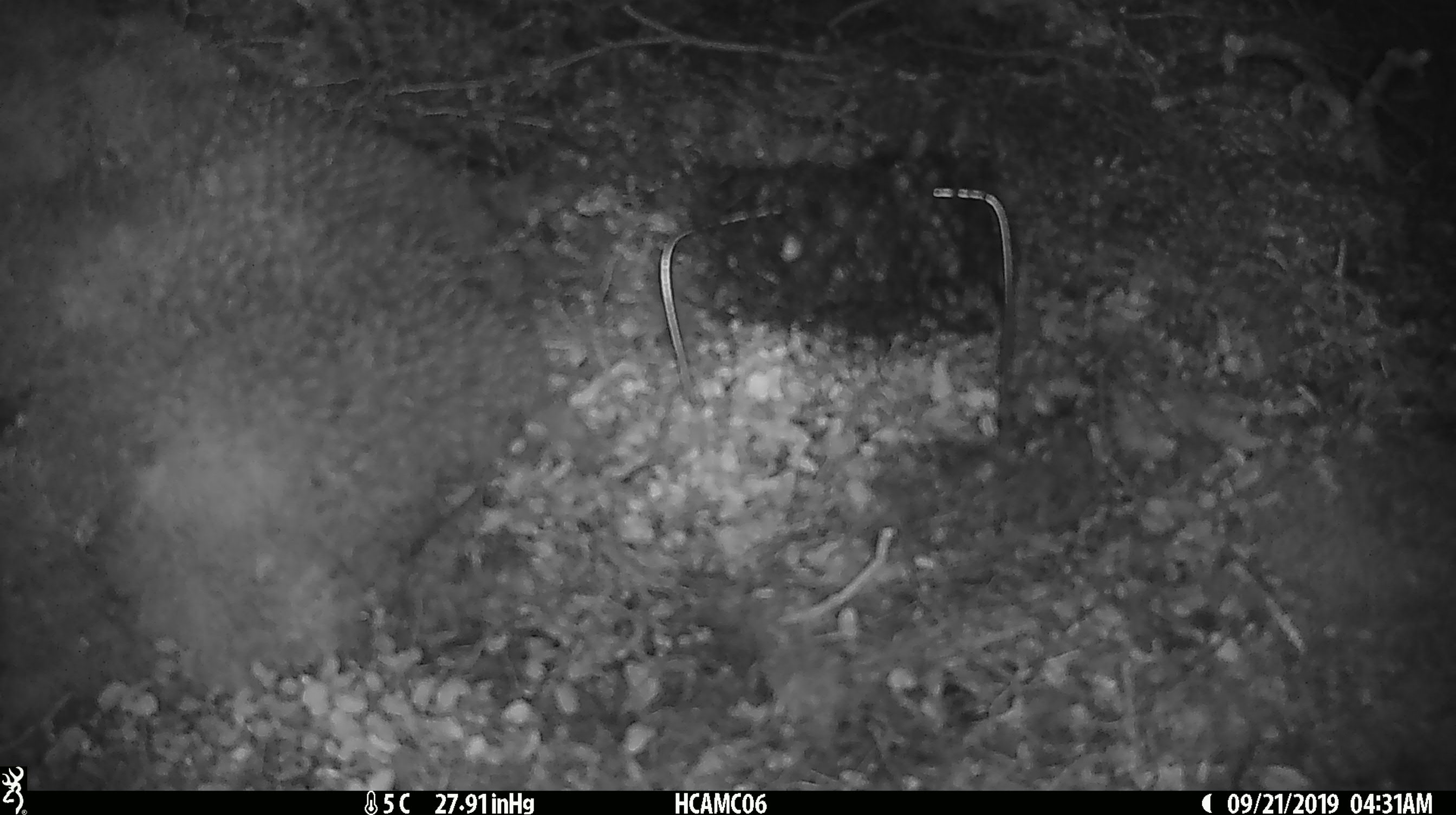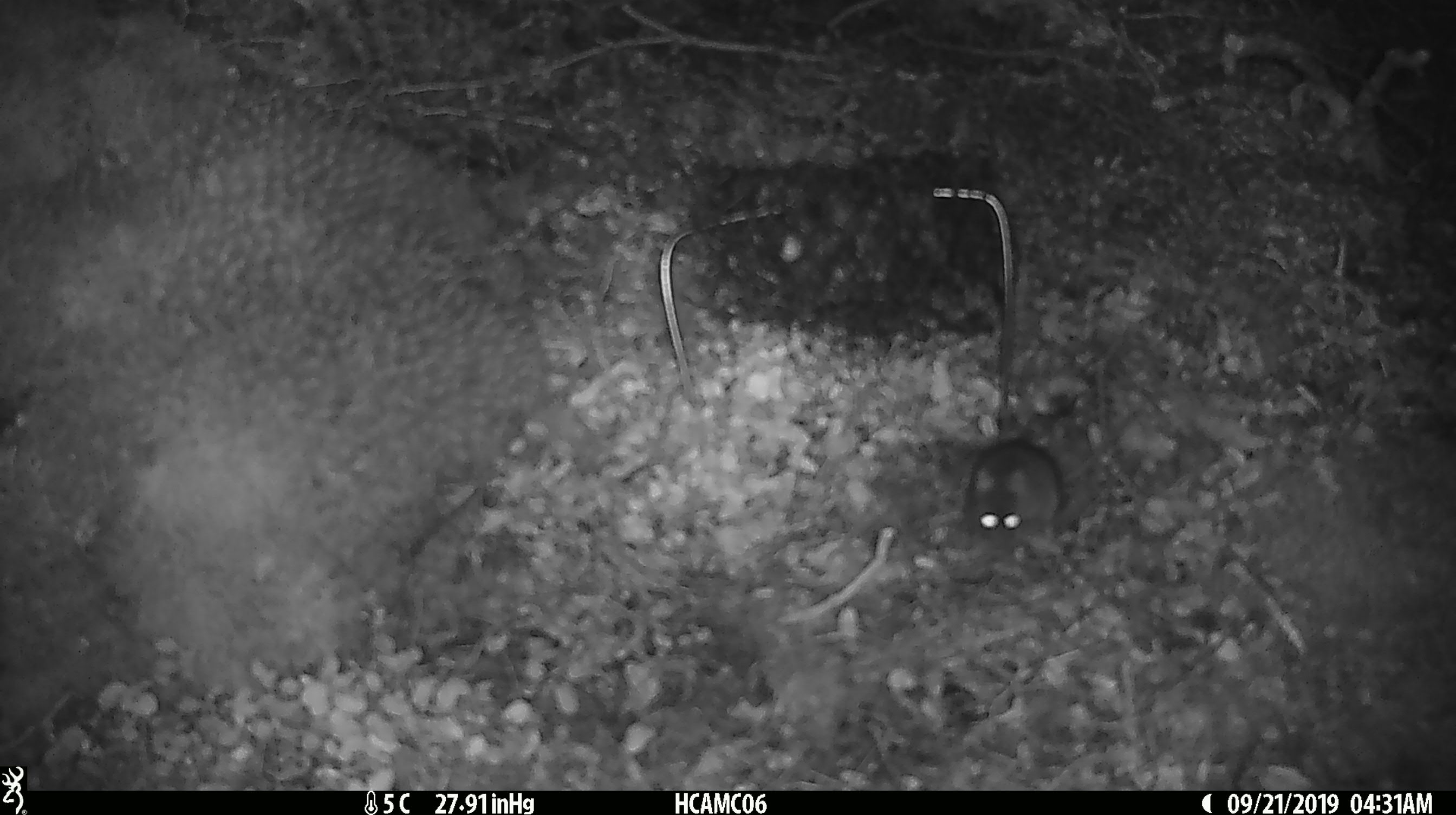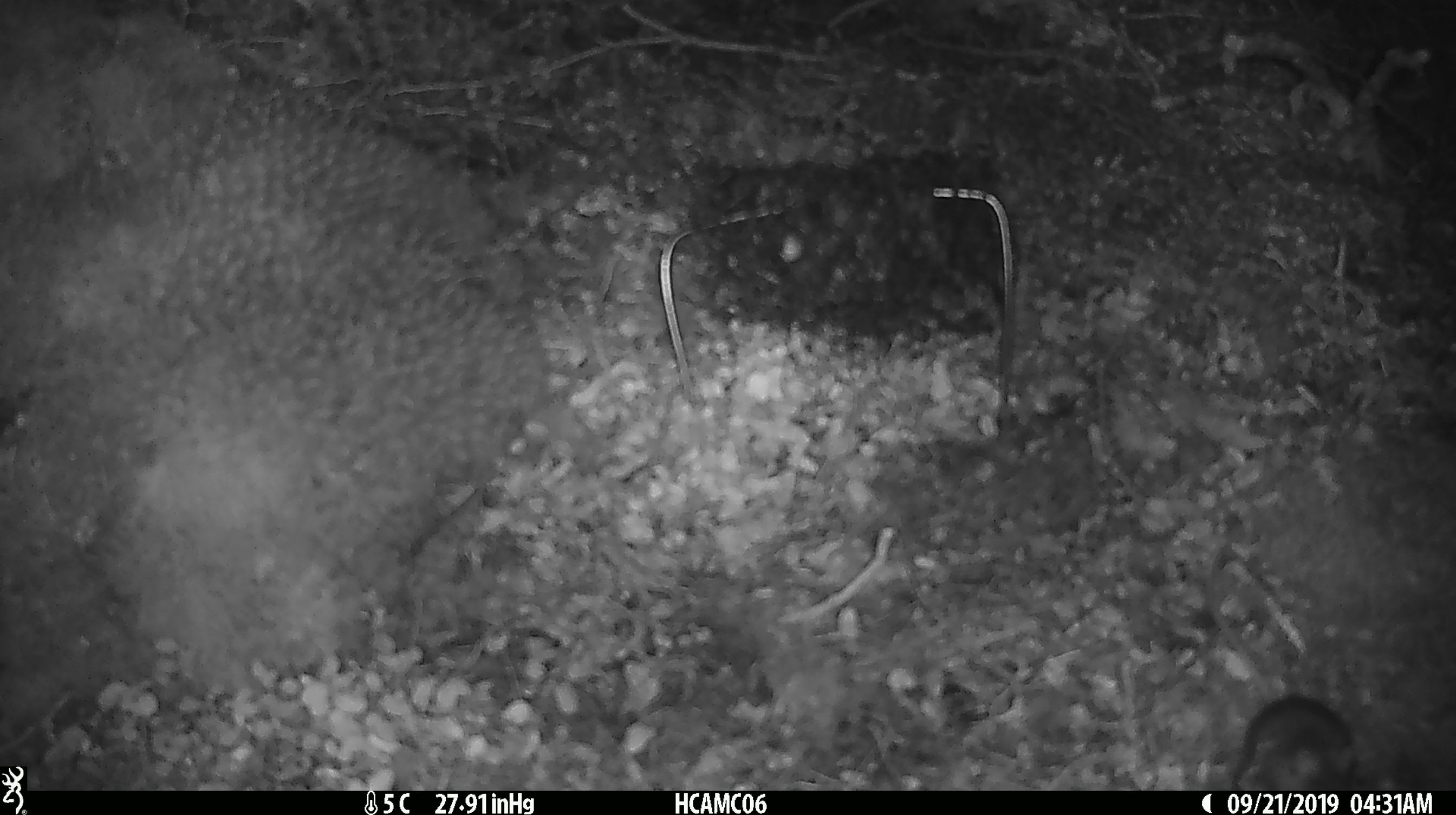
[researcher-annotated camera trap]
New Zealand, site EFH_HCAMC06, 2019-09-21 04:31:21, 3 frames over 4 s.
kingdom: Animalia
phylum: Chordata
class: Mammalia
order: Rodentia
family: Muridae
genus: Mus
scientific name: Mus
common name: mouse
Mouse (Mus).